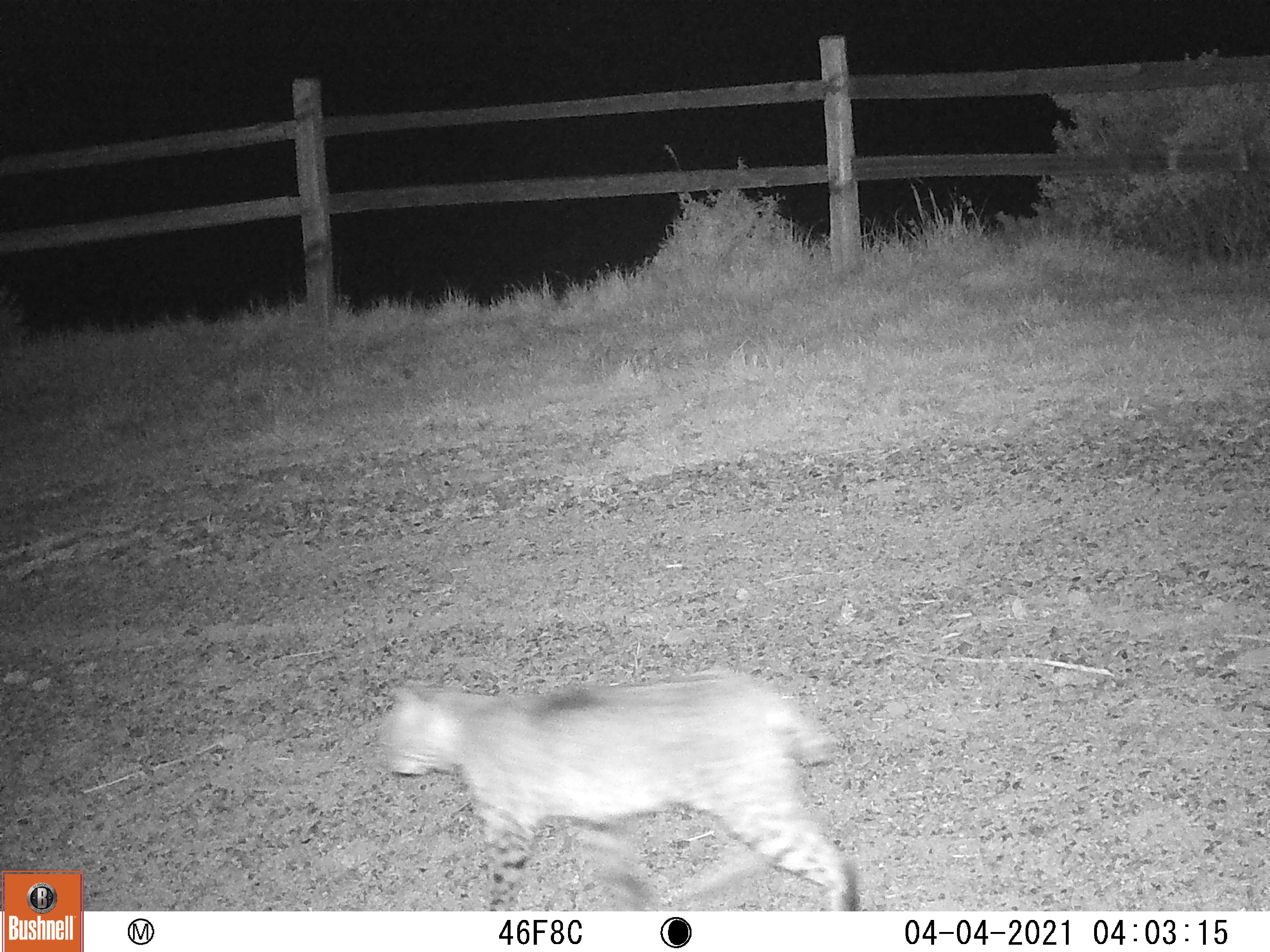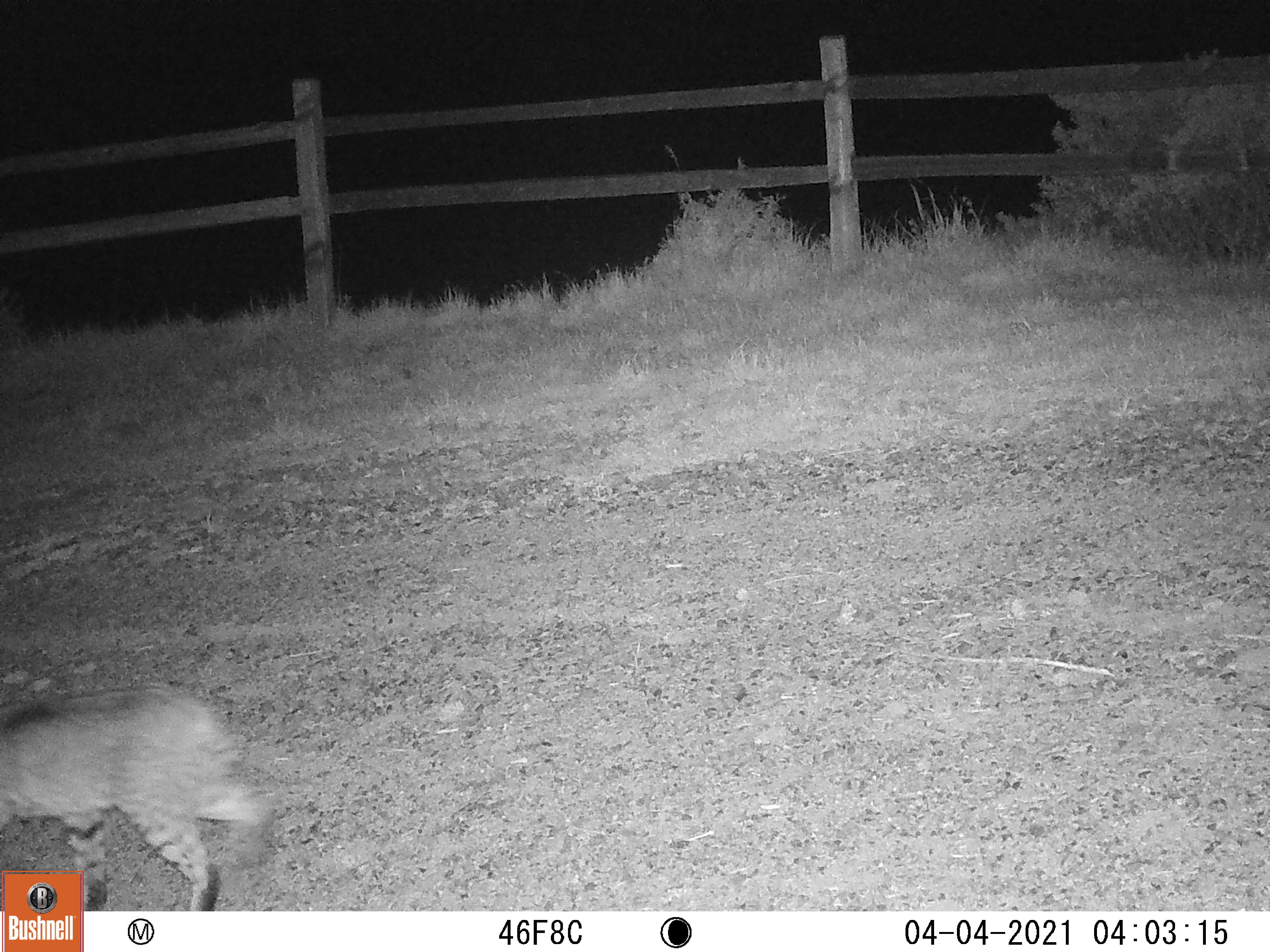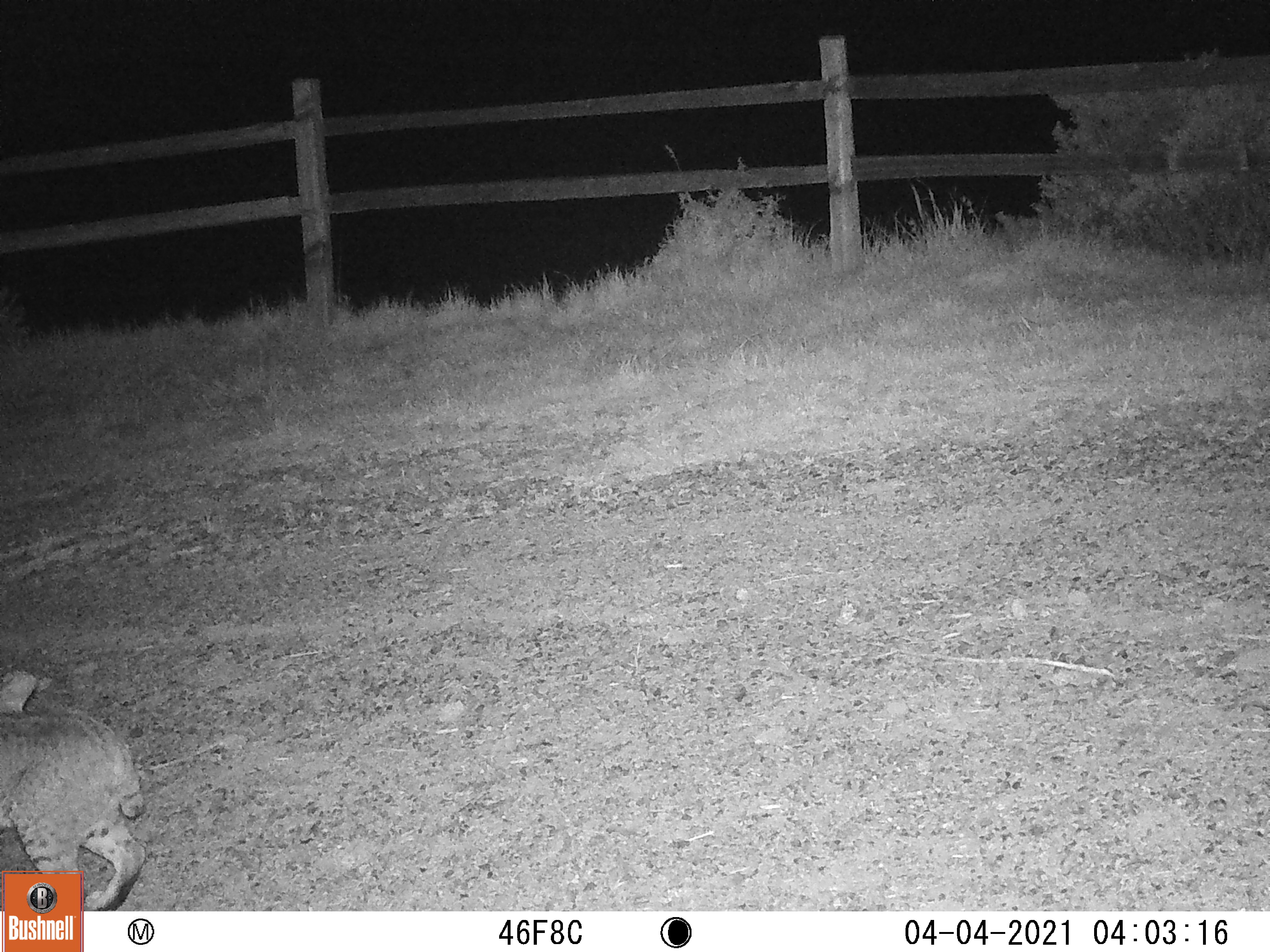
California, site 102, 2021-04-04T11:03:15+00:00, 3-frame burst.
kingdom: Animalia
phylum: Chordata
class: Mammalia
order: Carnivora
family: Felidae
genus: Lynx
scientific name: Lynx rufus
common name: bobcat